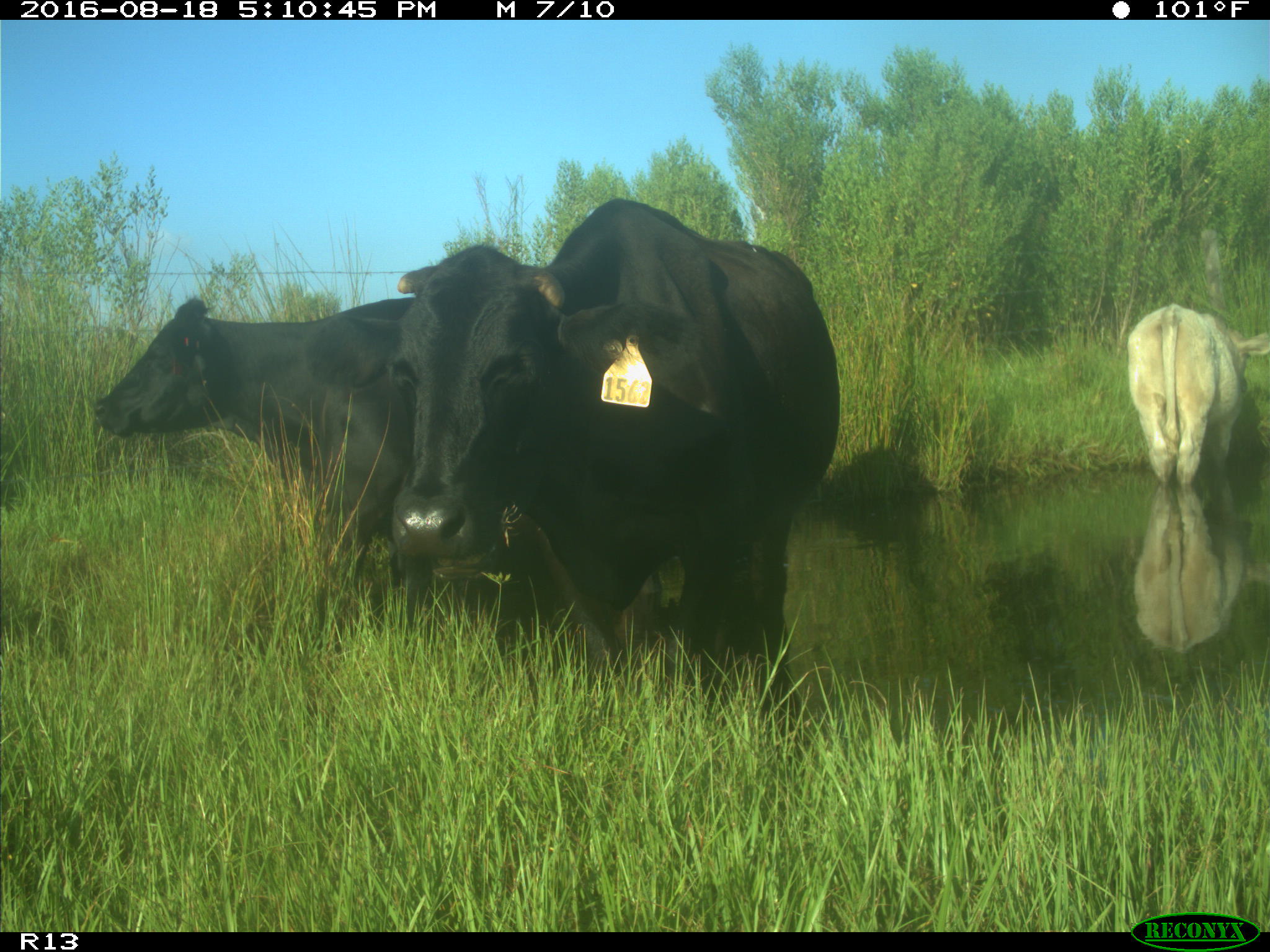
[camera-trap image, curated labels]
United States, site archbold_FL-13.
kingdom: Animalia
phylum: Chordata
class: Mammalia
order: Artiodactyla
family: Bovidae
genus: Bos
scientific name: Bos taurus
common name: domestic cow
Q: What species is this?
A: Bos taurus (domestic cow).